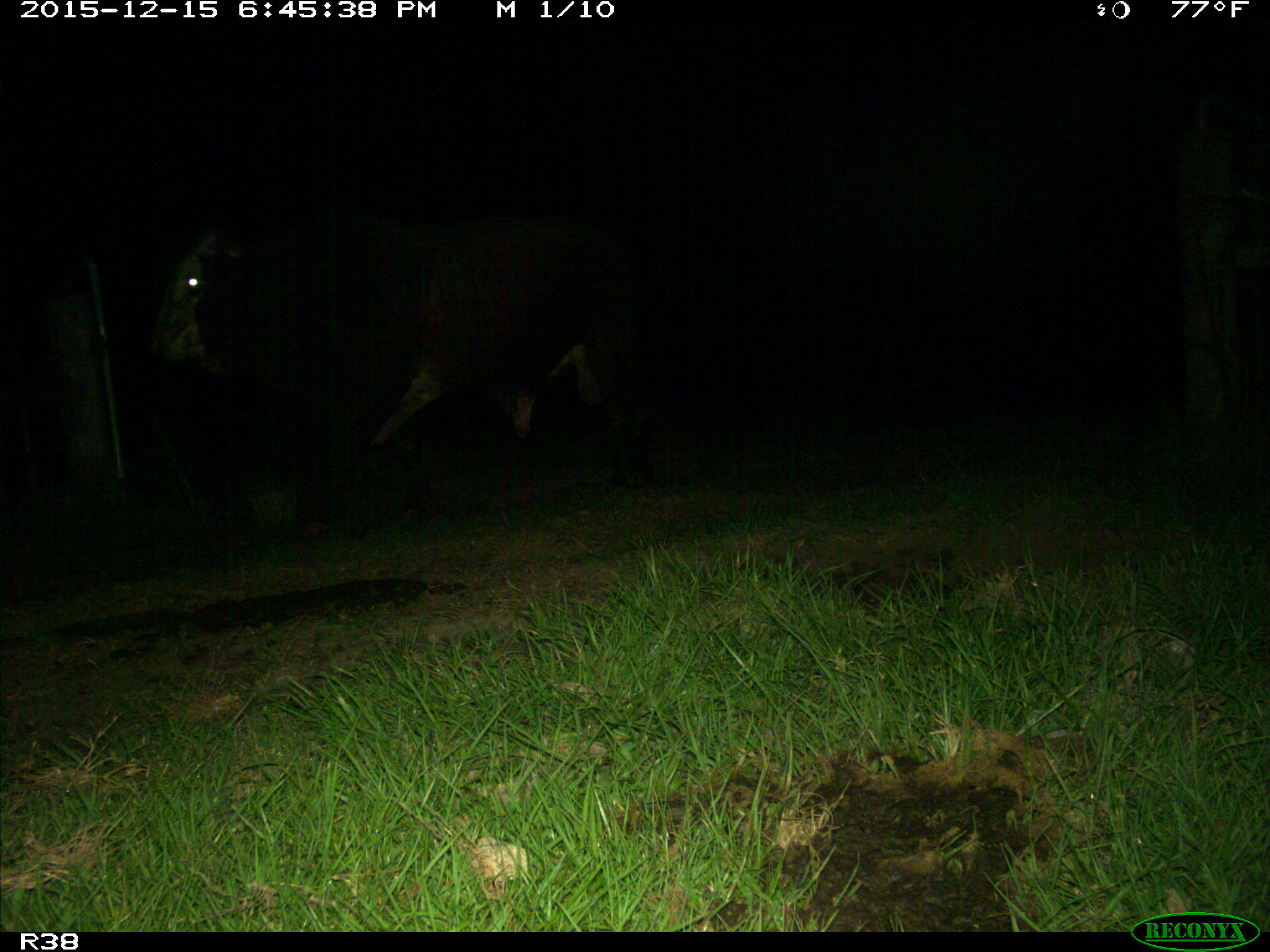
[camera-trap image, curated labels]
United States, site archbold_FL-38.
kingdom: Animalia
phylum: Chordata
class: Mammalia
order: Artiodactyla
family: Bovidae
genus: Bos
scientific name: Bos taurus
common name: domestic cow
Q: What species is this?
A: Bos taurus (domestic cow).